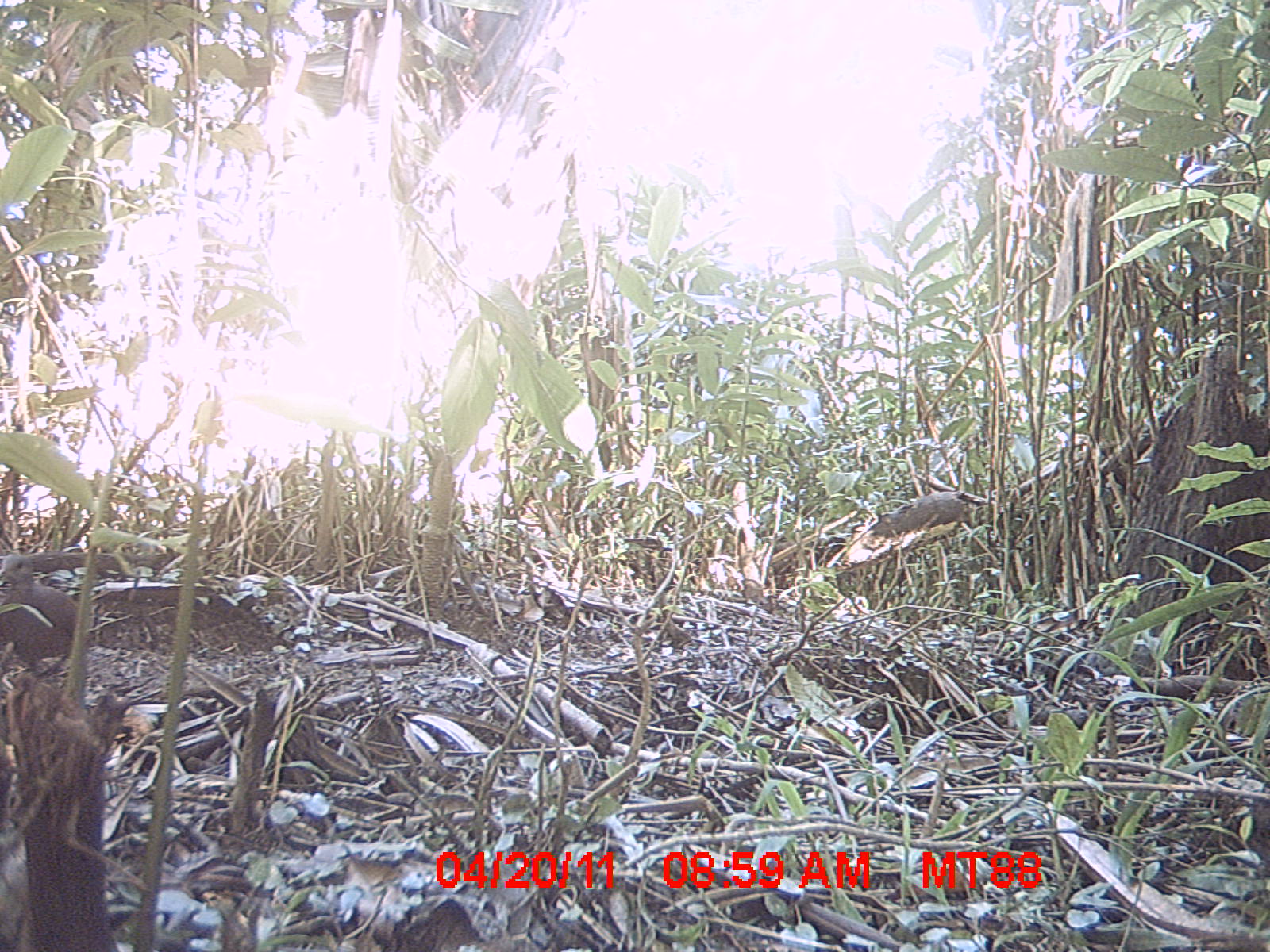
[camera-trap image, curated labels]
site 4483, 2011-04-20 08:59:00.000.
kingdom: Animalia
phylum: Chordata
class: Aves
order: Columbiformes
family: Columbidae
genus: Streptopelia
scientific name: Streptopelia picturata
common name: malagasy turtle dove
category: nesoenas picturata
Nesoenas picturata (malagasy turtle dove) (Streptopelia picturata), count 1.